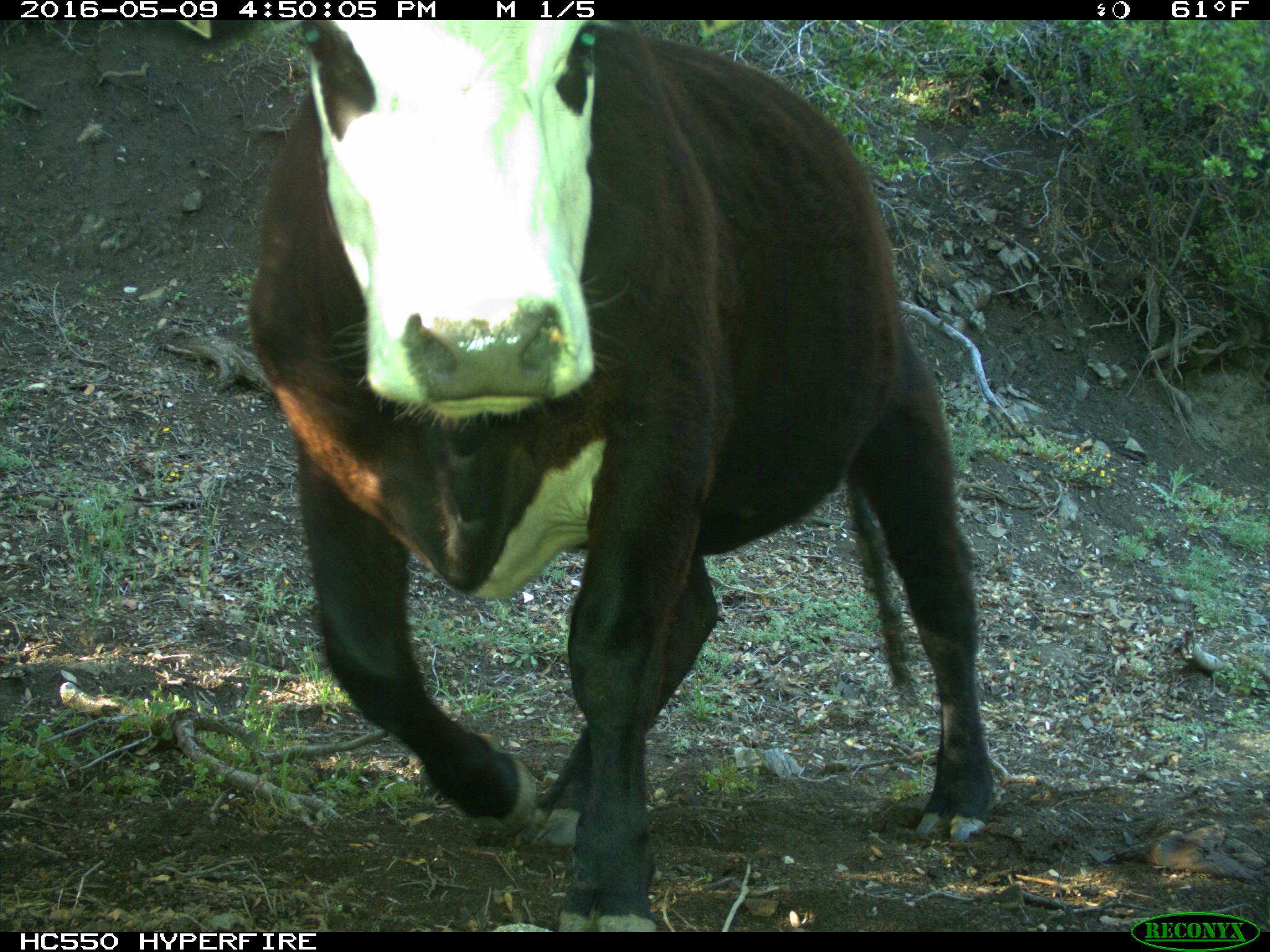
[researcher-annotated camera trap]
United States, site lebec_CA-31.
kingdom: Animalia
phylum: Chordata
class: Mammalia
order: Artiodactyla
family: Bovidae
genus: Bos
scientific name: Bos taurus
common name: domestic cow